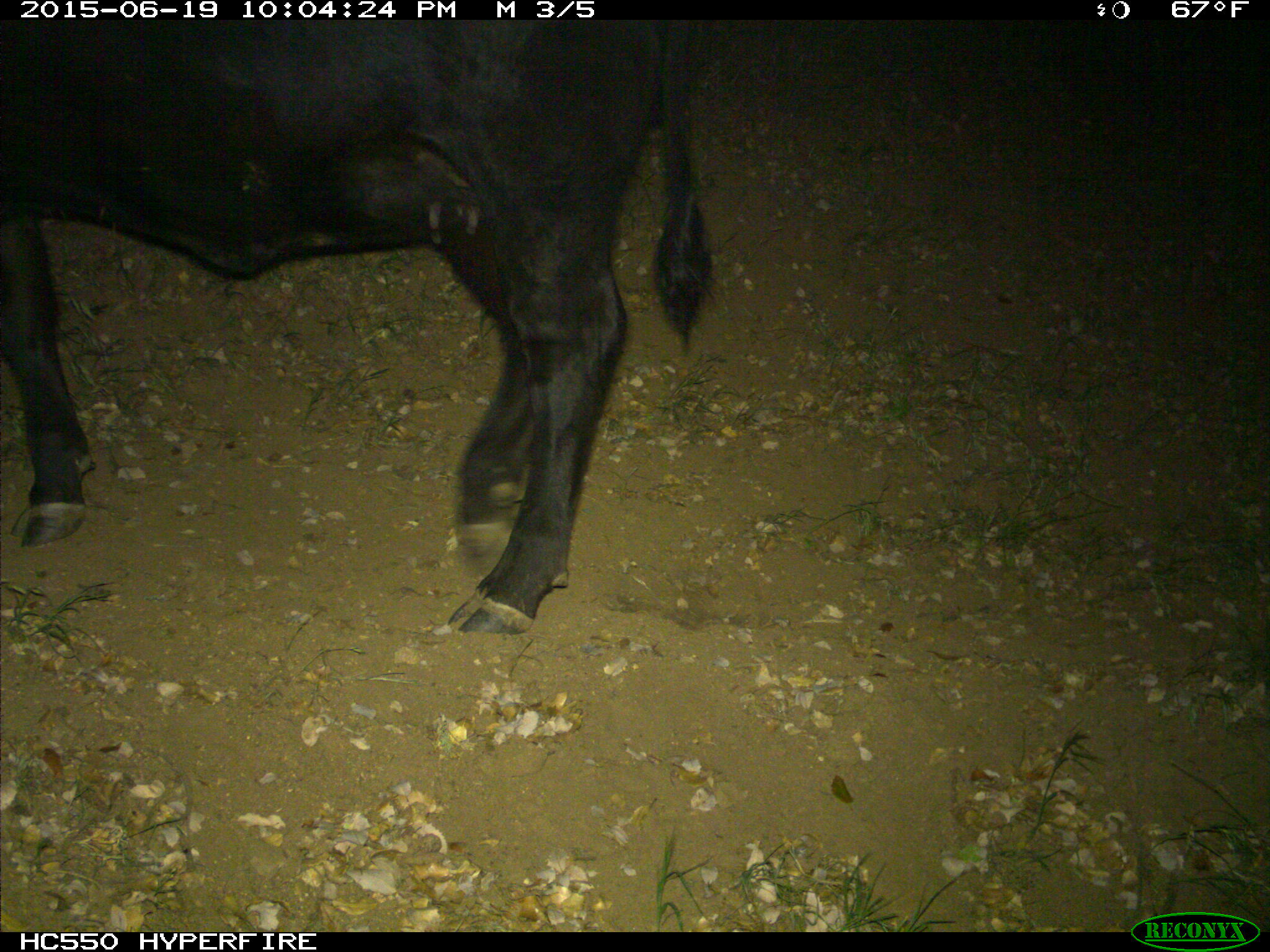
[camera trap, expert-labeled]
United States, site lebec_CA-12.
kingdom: Animalia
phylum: Chordata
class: Mammalia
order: Artiodactyla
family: Bovidae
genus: Bos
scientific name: Bos taurus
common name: domestic cow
Bos taurus (domestic cow).